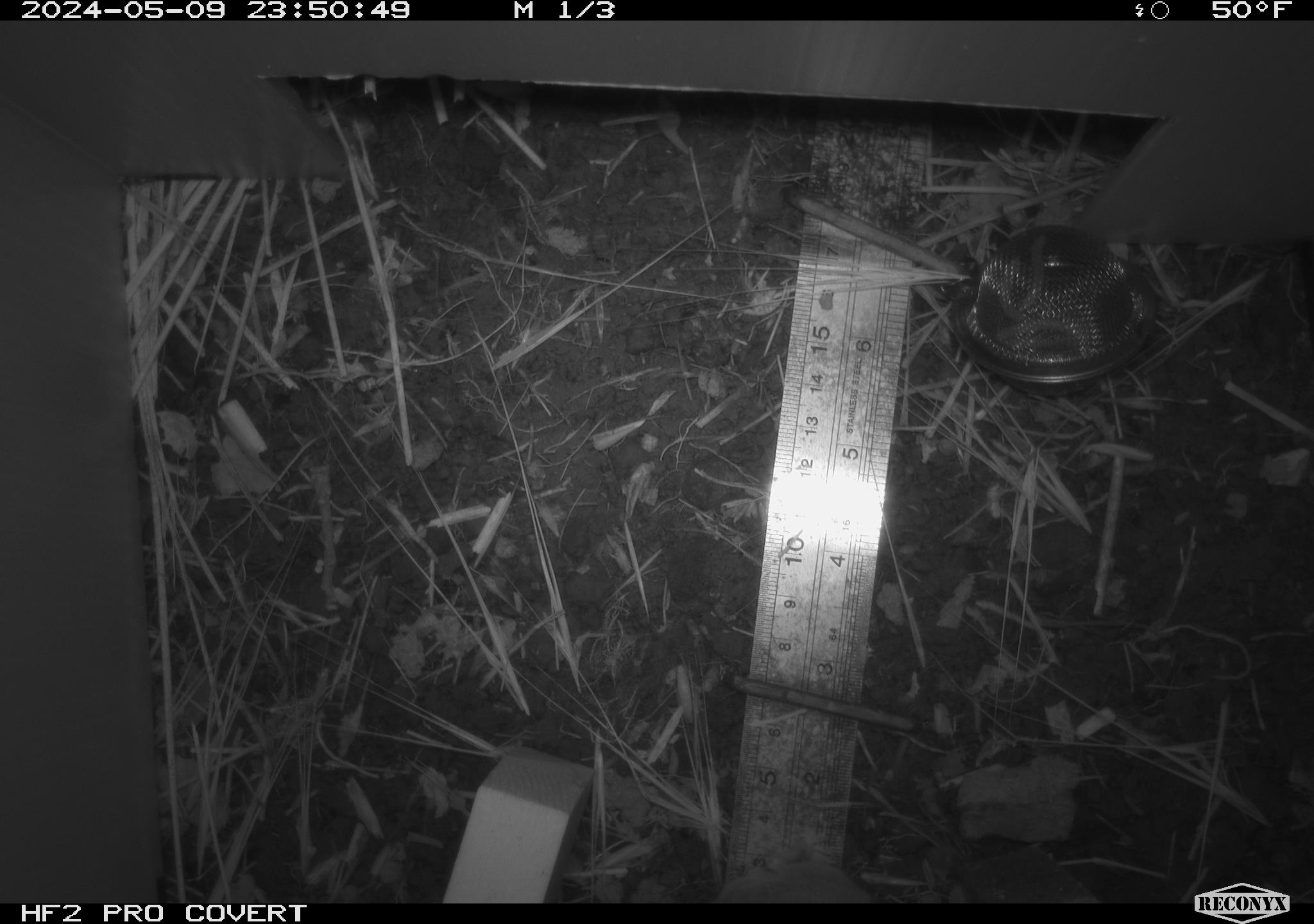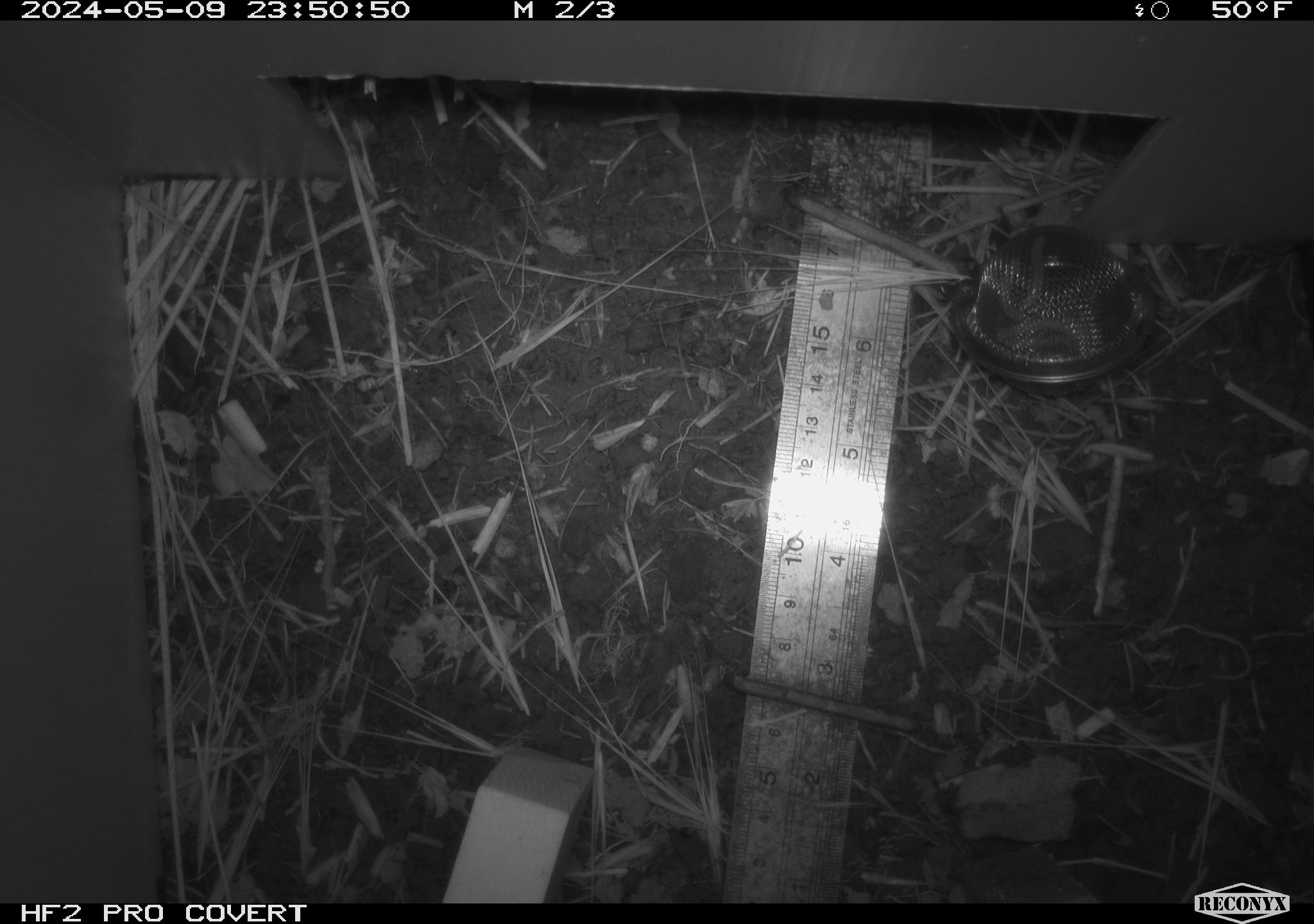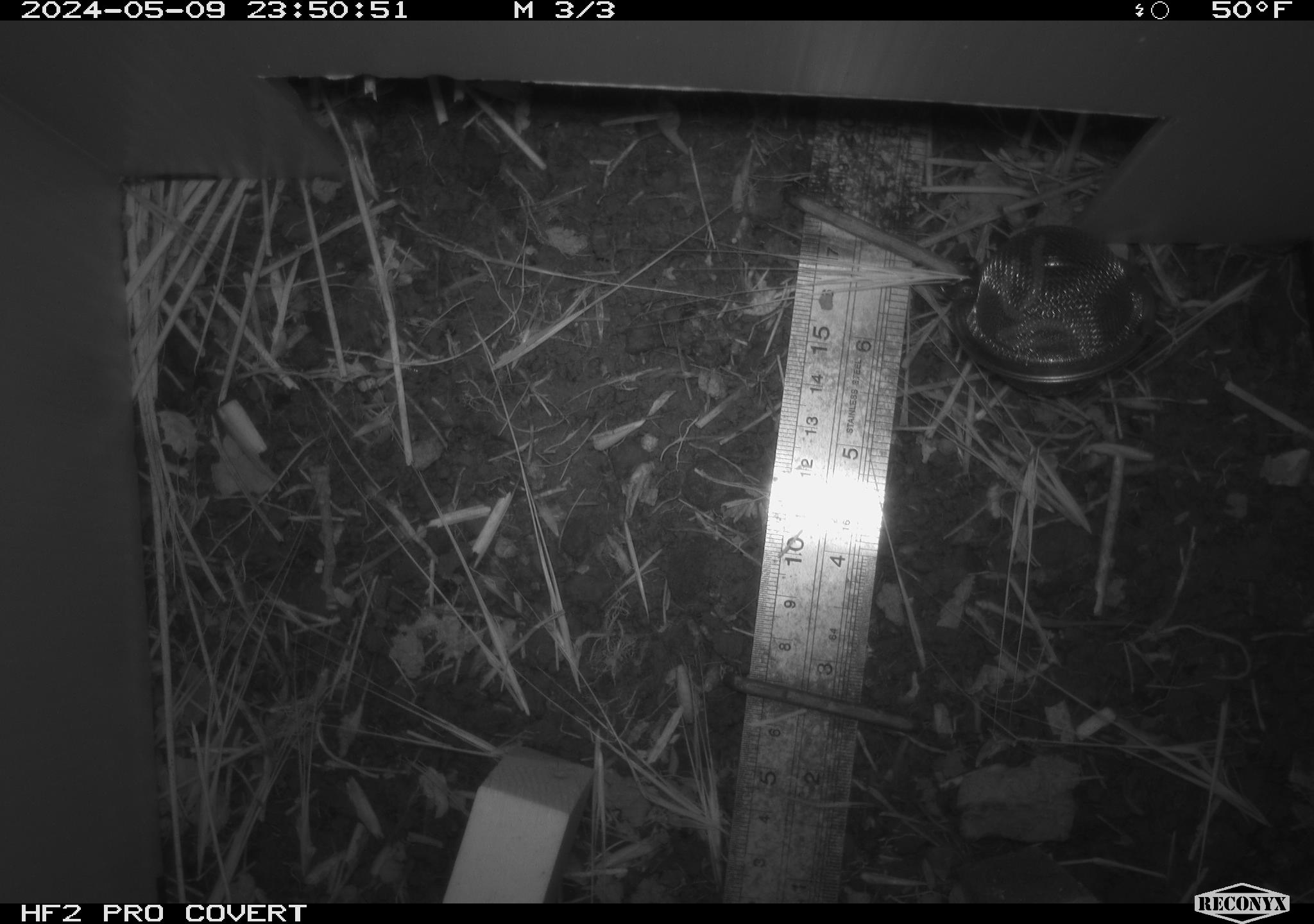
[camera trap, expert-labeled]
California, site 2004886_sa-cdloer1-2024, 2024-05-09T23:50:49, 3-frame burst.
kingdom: Animalia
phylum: Chordata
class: Mammalia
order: Rodentia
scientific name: Rodentia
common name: mouse species